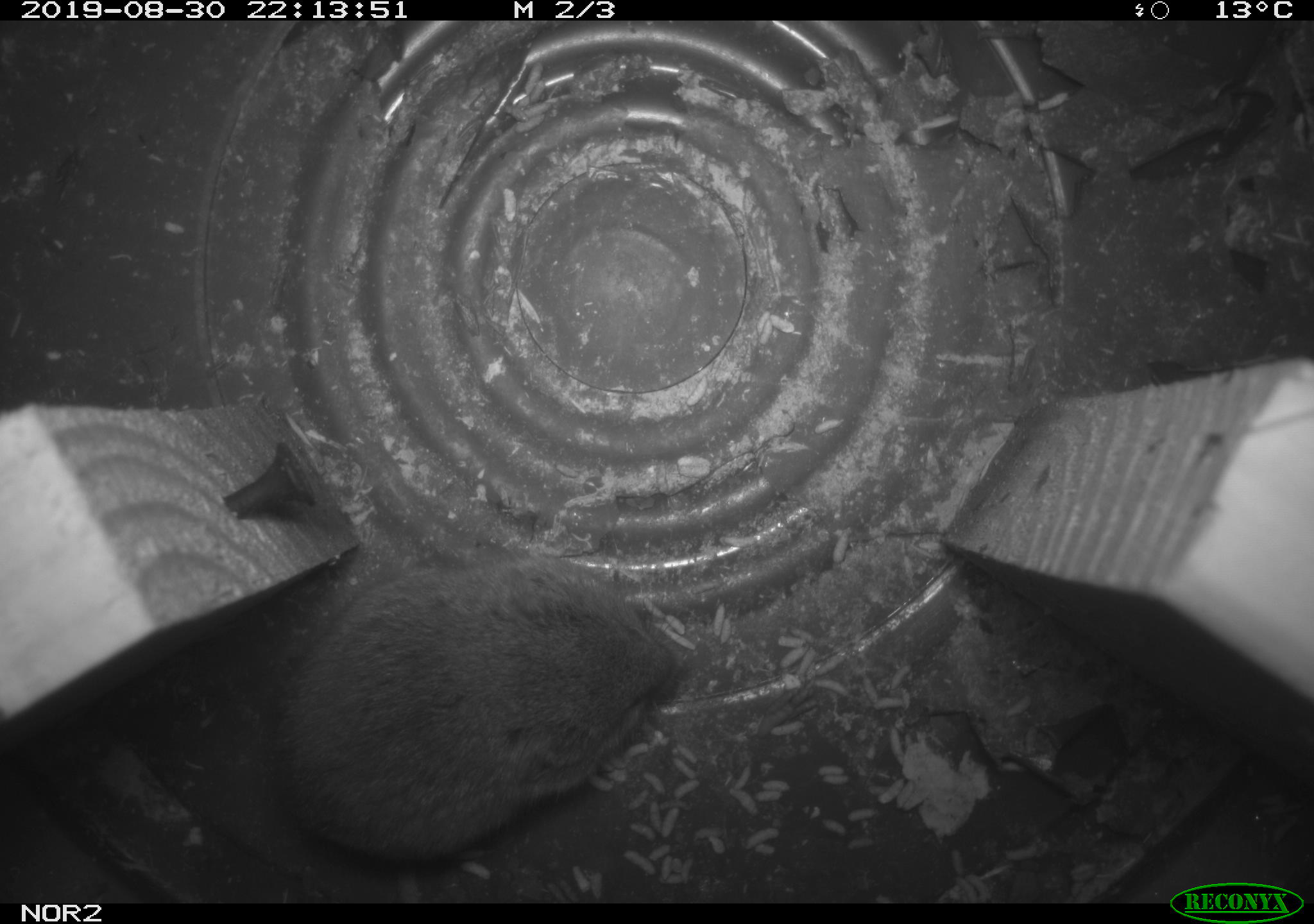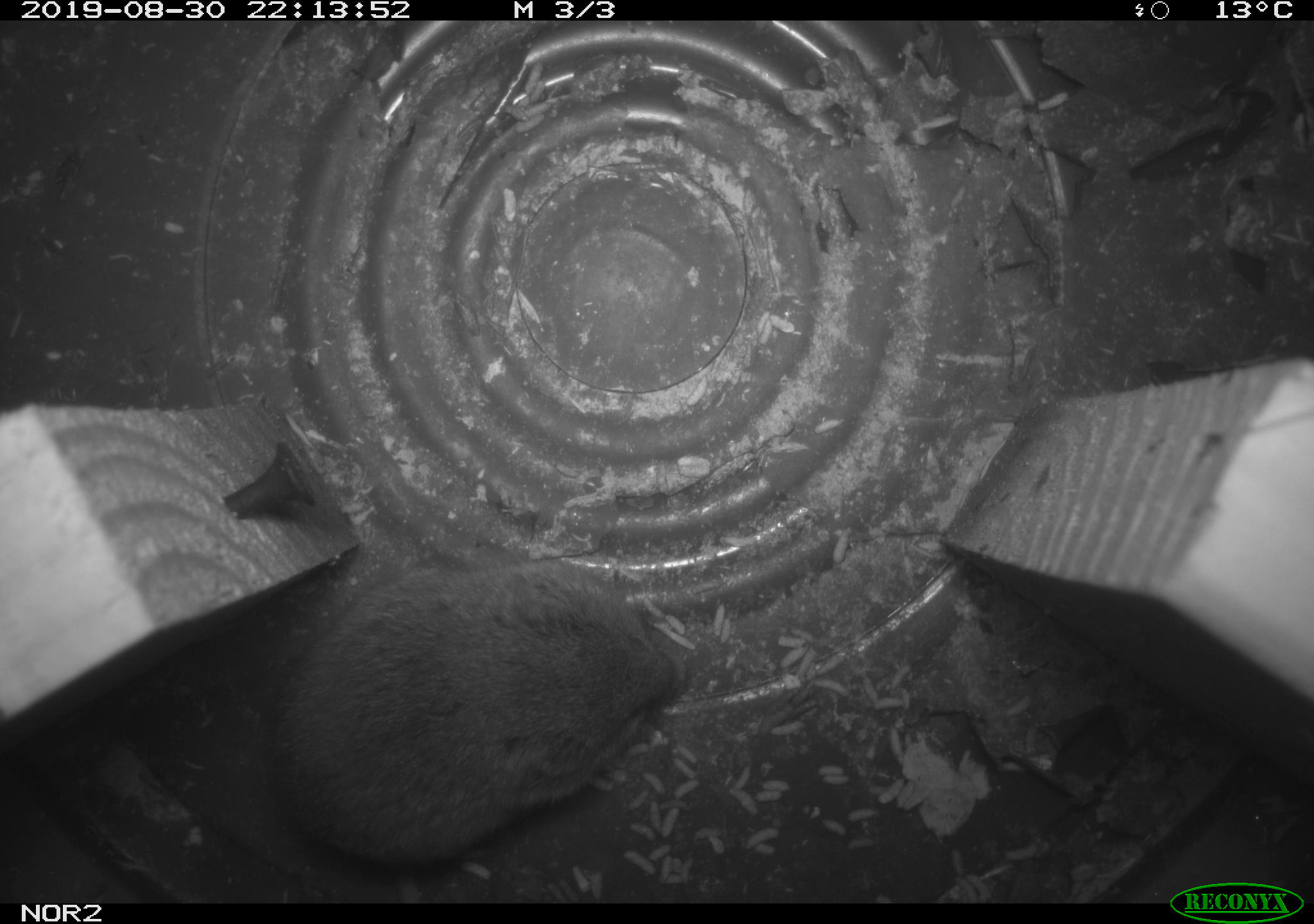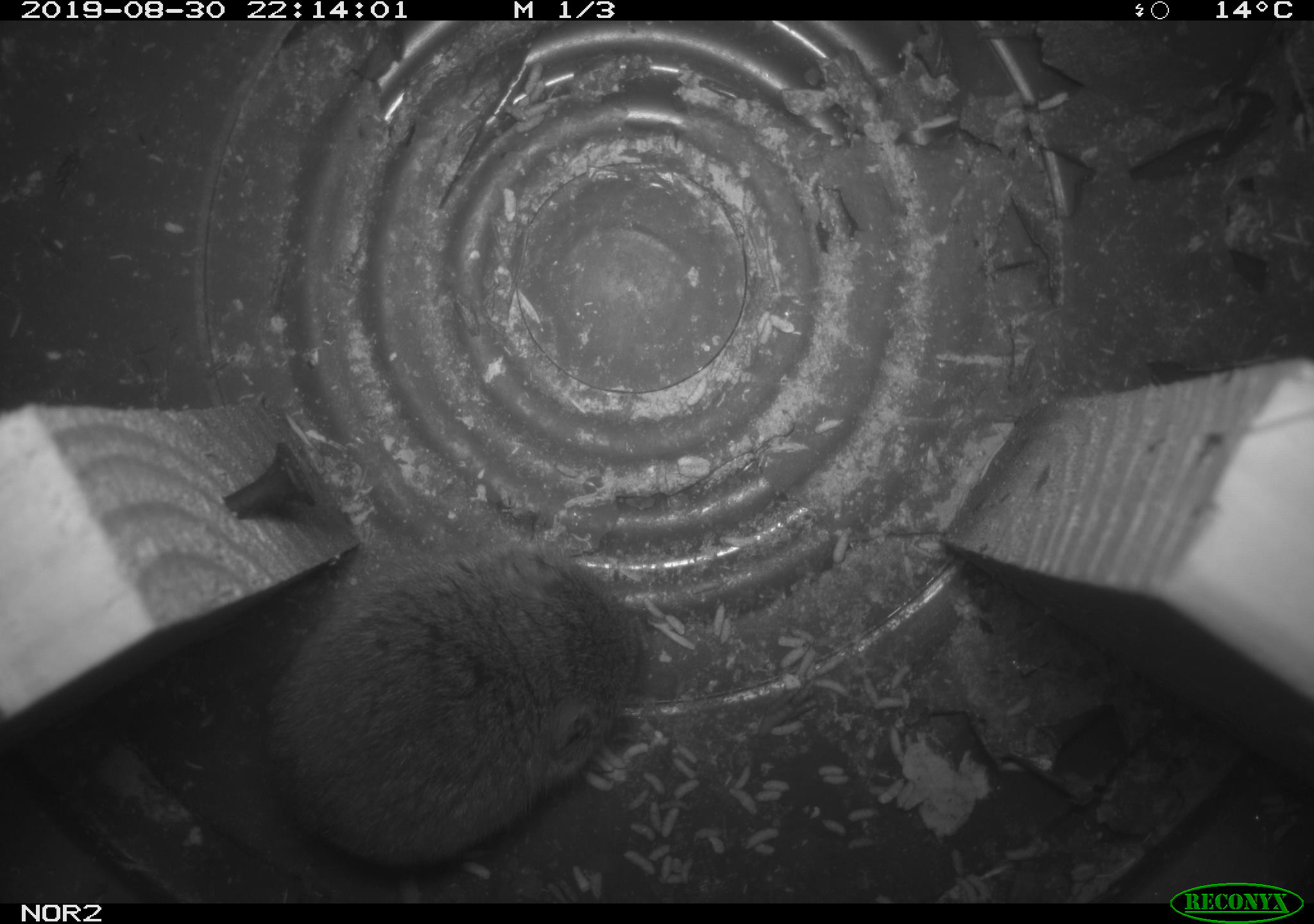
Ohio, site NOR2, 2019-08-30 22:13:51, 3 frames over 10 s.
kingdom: Animalia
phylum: Chordata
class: Mammalia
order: Rodentia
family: Cricetidae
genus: Microtus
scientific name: Microtus pennsylvanicus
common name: meadow vole